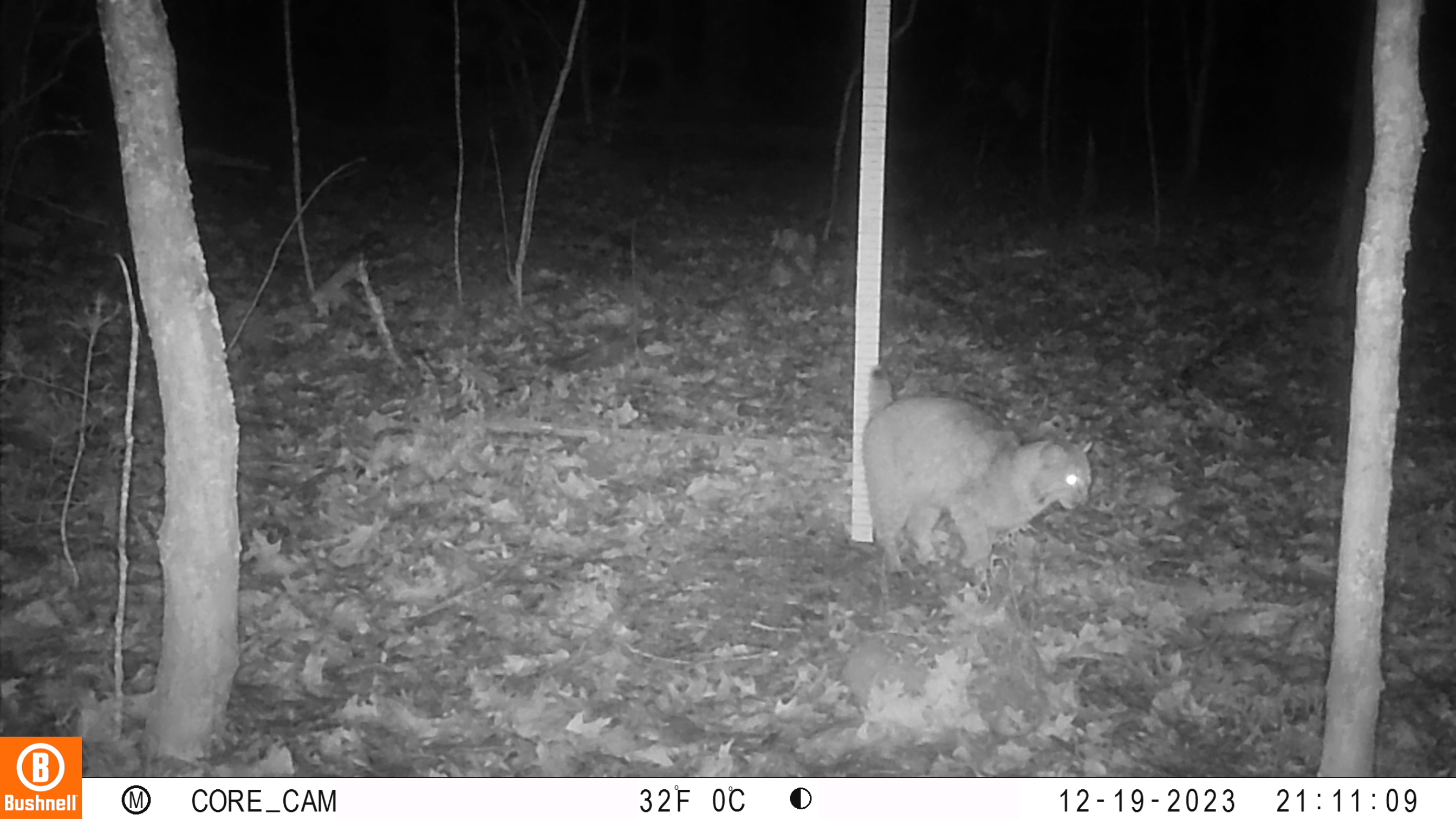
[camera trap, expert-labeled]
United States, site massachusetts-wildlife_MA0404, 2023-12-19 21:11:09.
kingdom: Animalia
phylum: Chordata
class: Mammalia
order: Carnivora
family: Felidae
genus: Lynx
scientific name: Lynx rufus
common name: bobcat